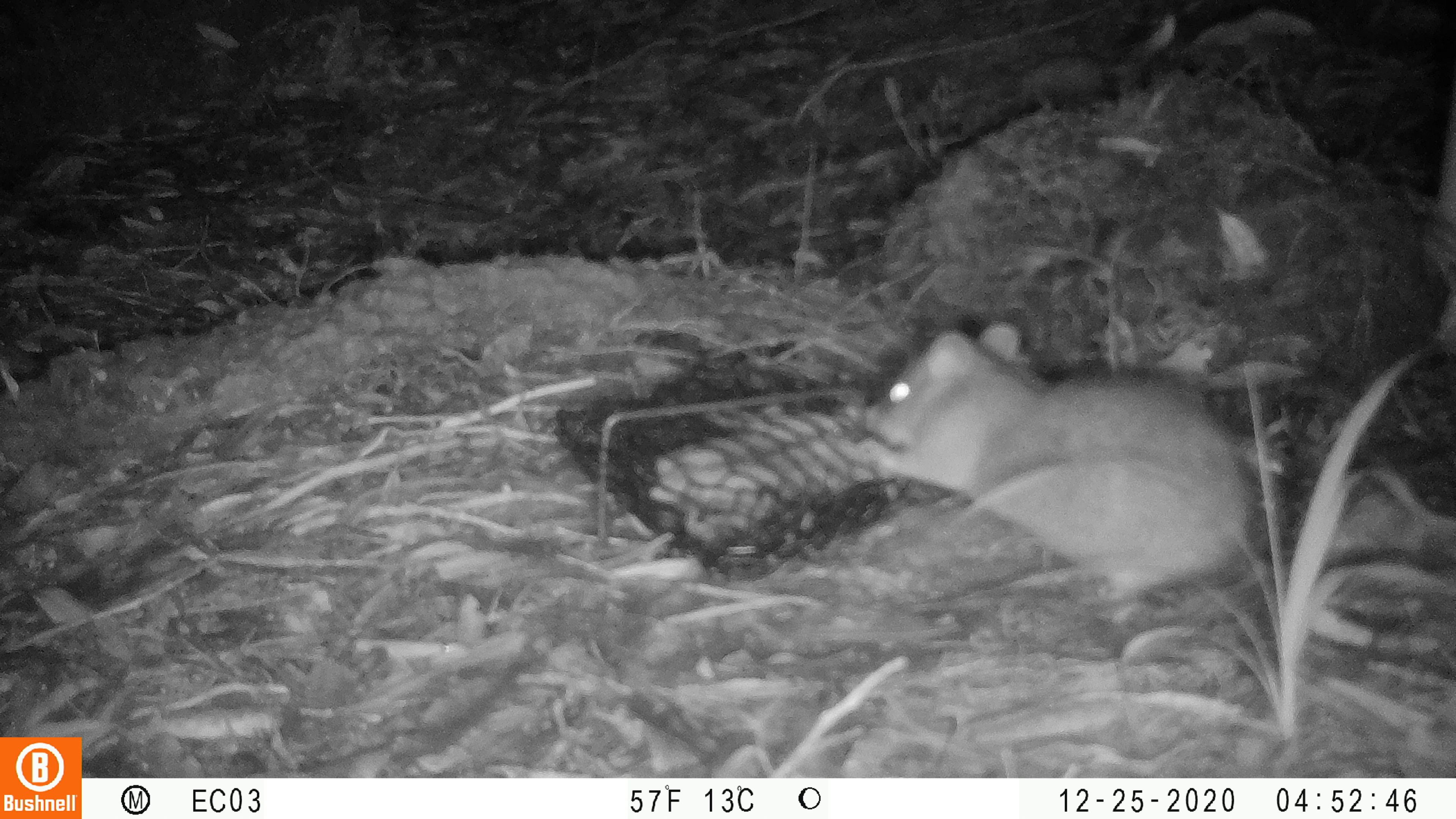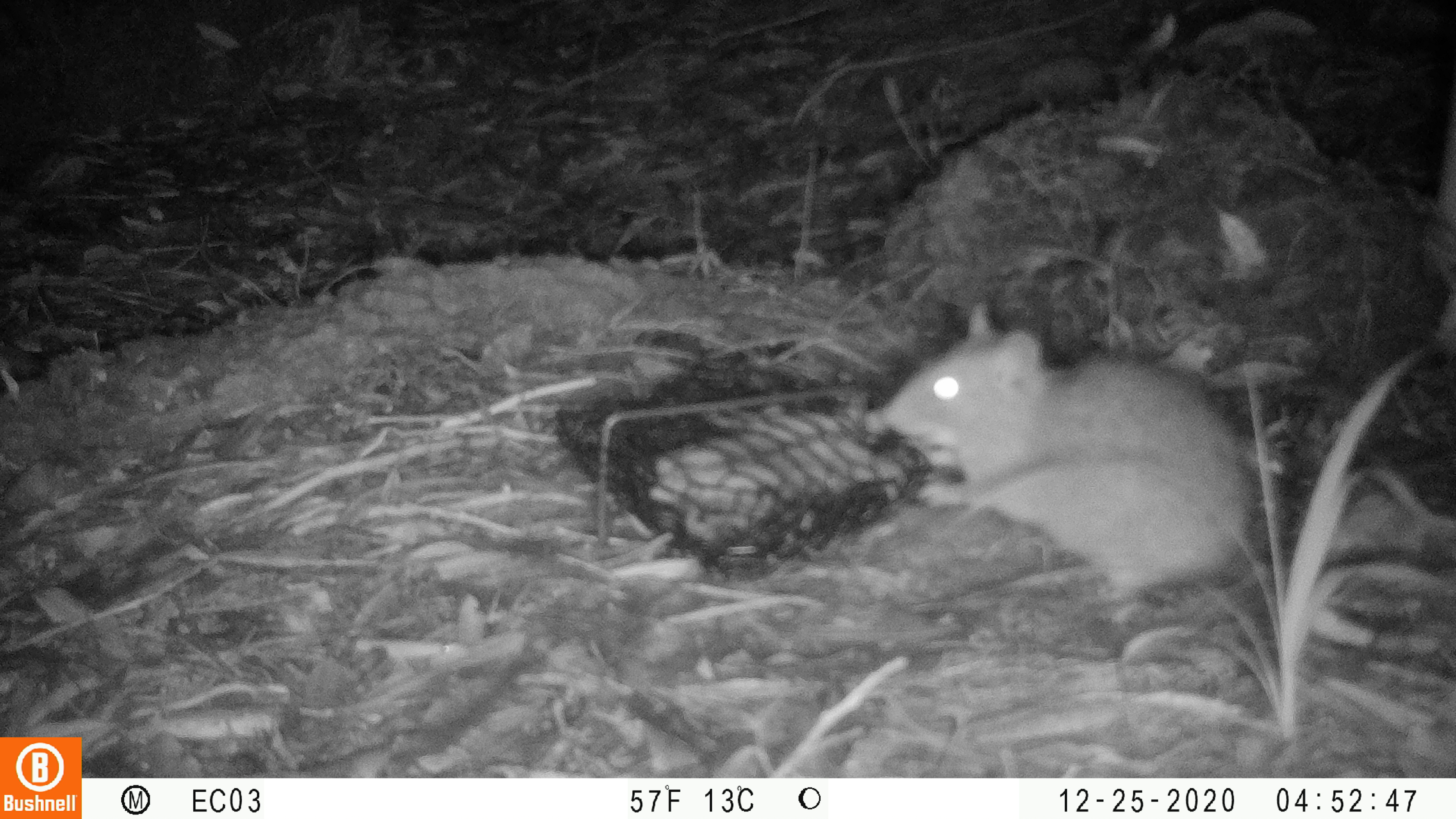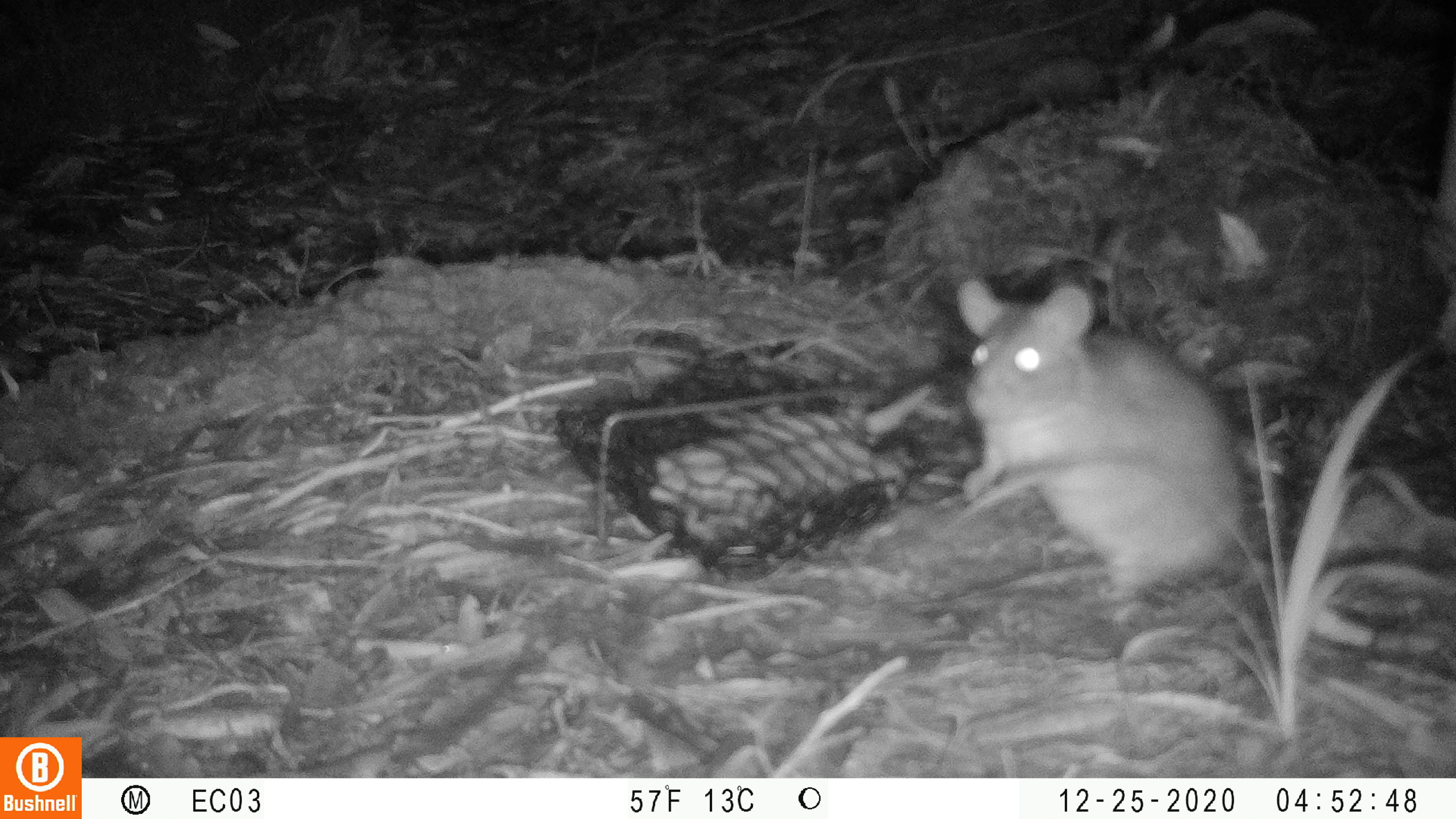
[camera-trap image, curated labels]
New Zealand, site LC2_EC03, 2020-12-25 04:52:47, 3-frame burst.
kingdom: Animalia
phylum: Chordata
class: Mammalia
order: Rodentia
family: Muridae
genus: Rattus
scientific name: Rattus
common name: rat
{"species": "rat (Rattus)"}